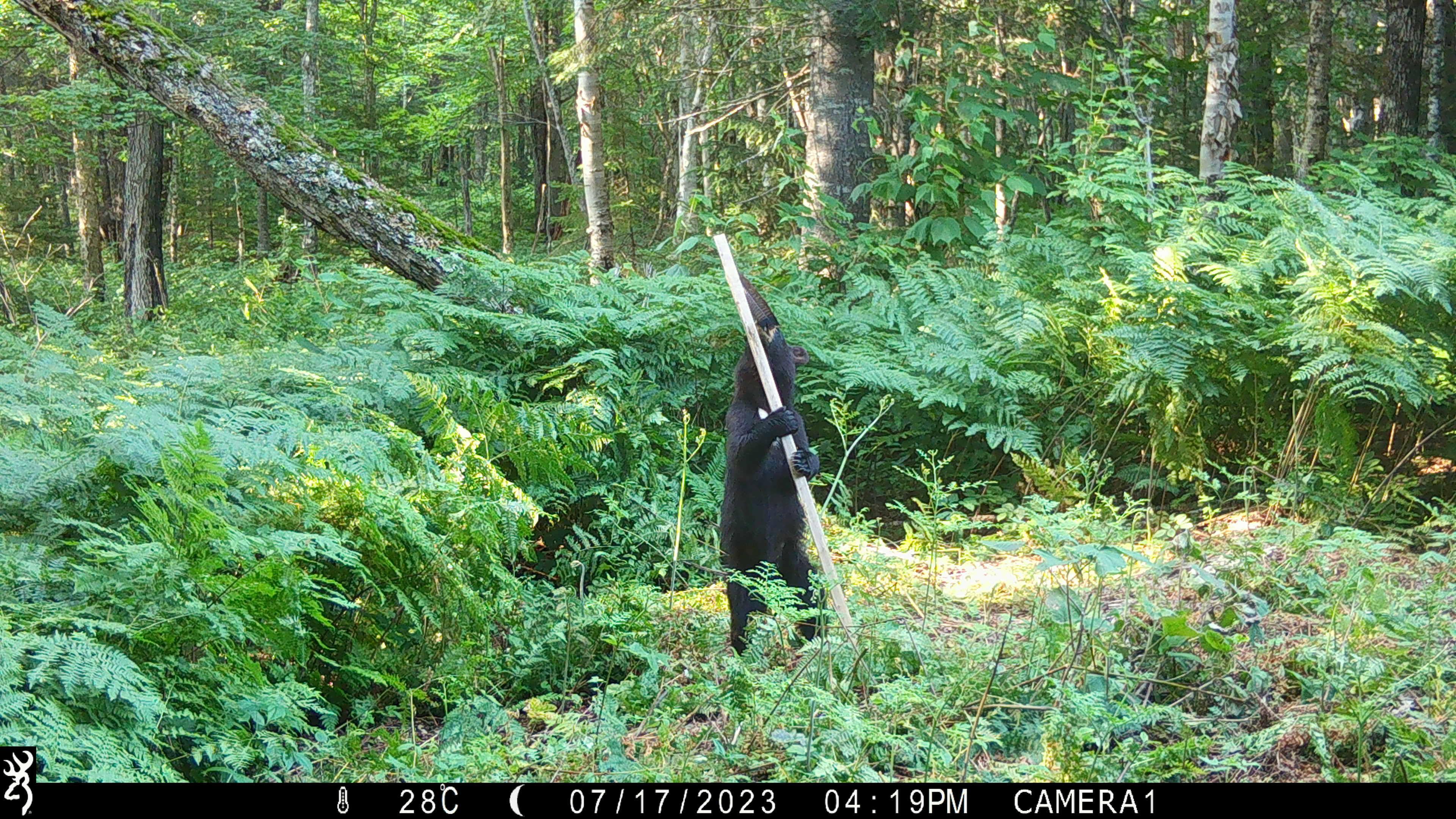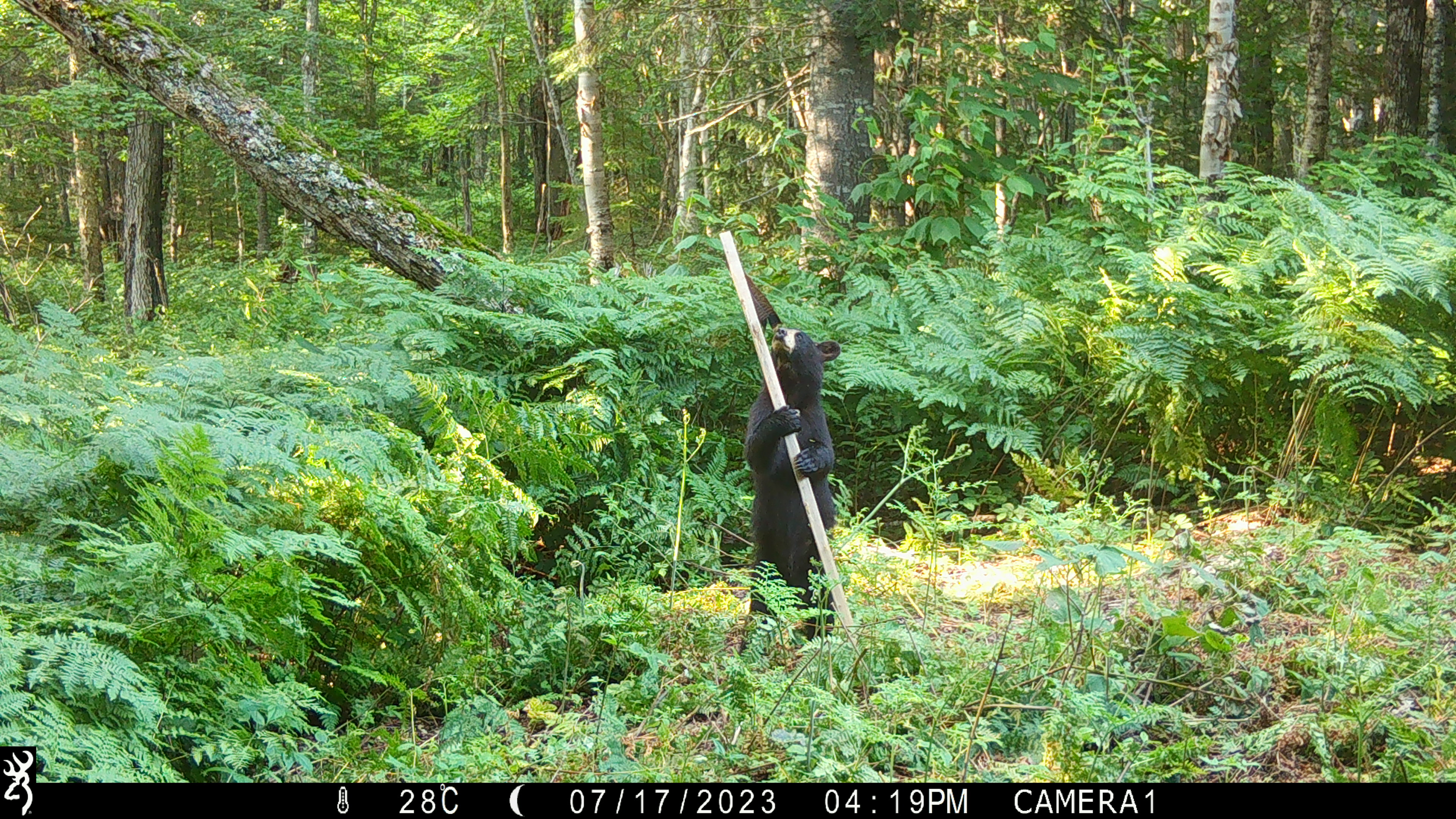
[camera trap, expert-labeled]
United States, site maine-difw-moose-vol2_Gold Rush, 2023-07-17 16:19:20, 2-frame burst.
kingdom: Animalia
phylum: Chordata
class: Mammalia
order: Carnivora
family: Ursidae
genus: Ursus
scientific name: Ursus americanus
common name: black bear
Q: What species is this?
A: Black bear (Ursus americanus).